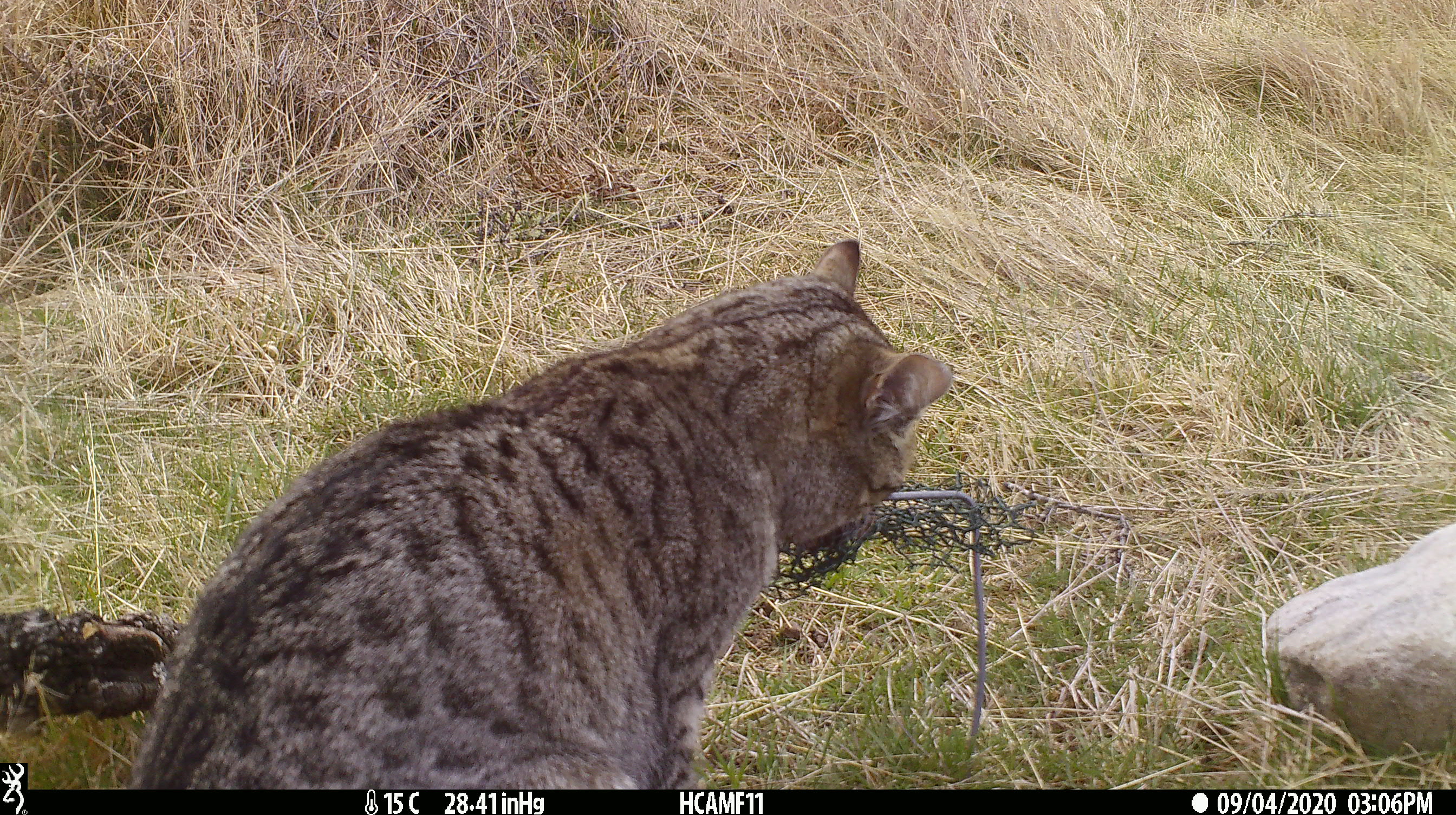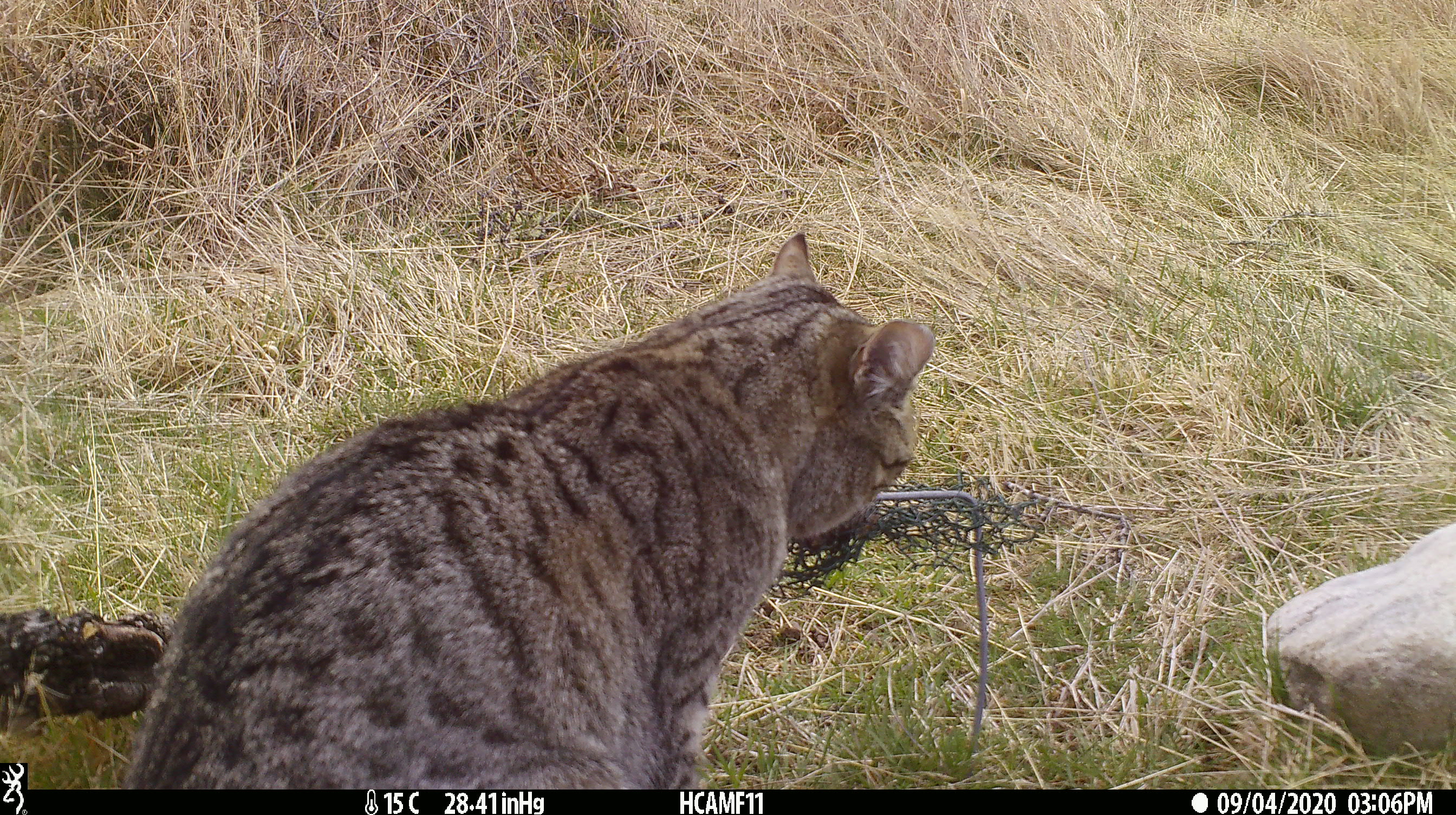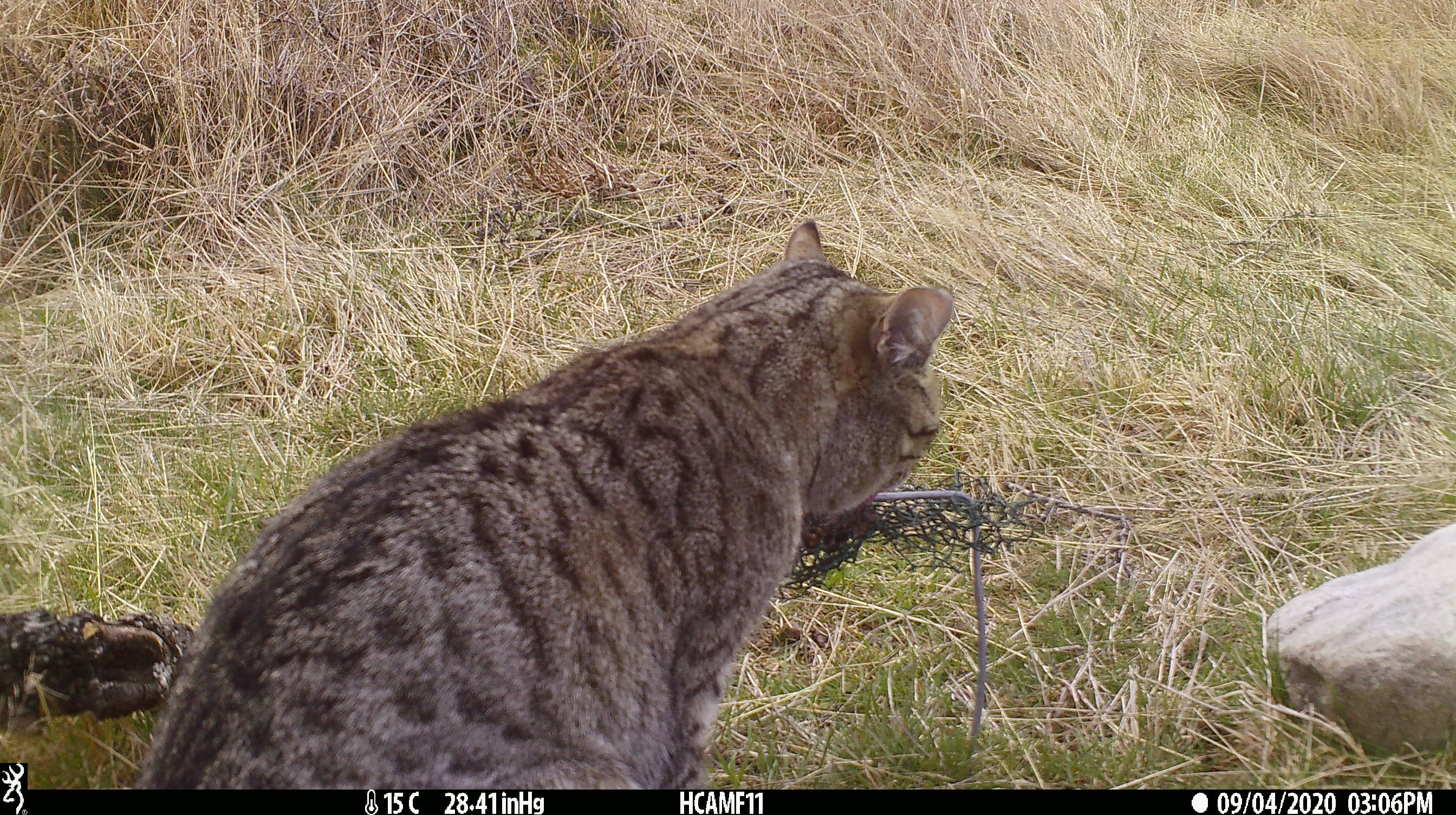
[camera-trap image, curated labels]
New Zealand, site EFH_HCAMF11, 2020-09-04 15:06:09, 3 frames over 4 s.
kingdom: Animalia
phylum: Chordata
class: Mammalia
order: Carnivora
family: Felidae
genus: Felis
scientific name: Felis catus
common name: domestic cat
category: cat